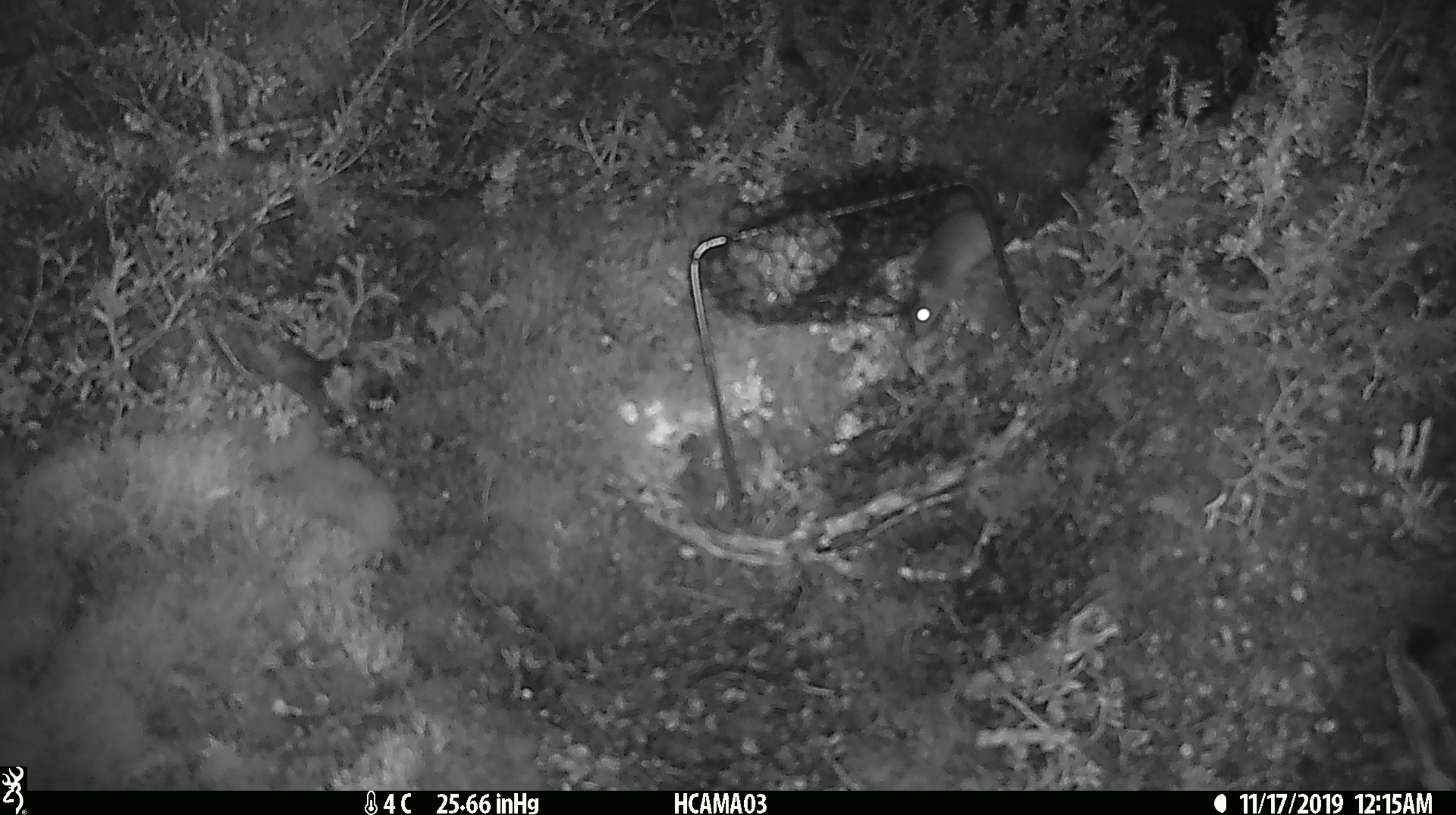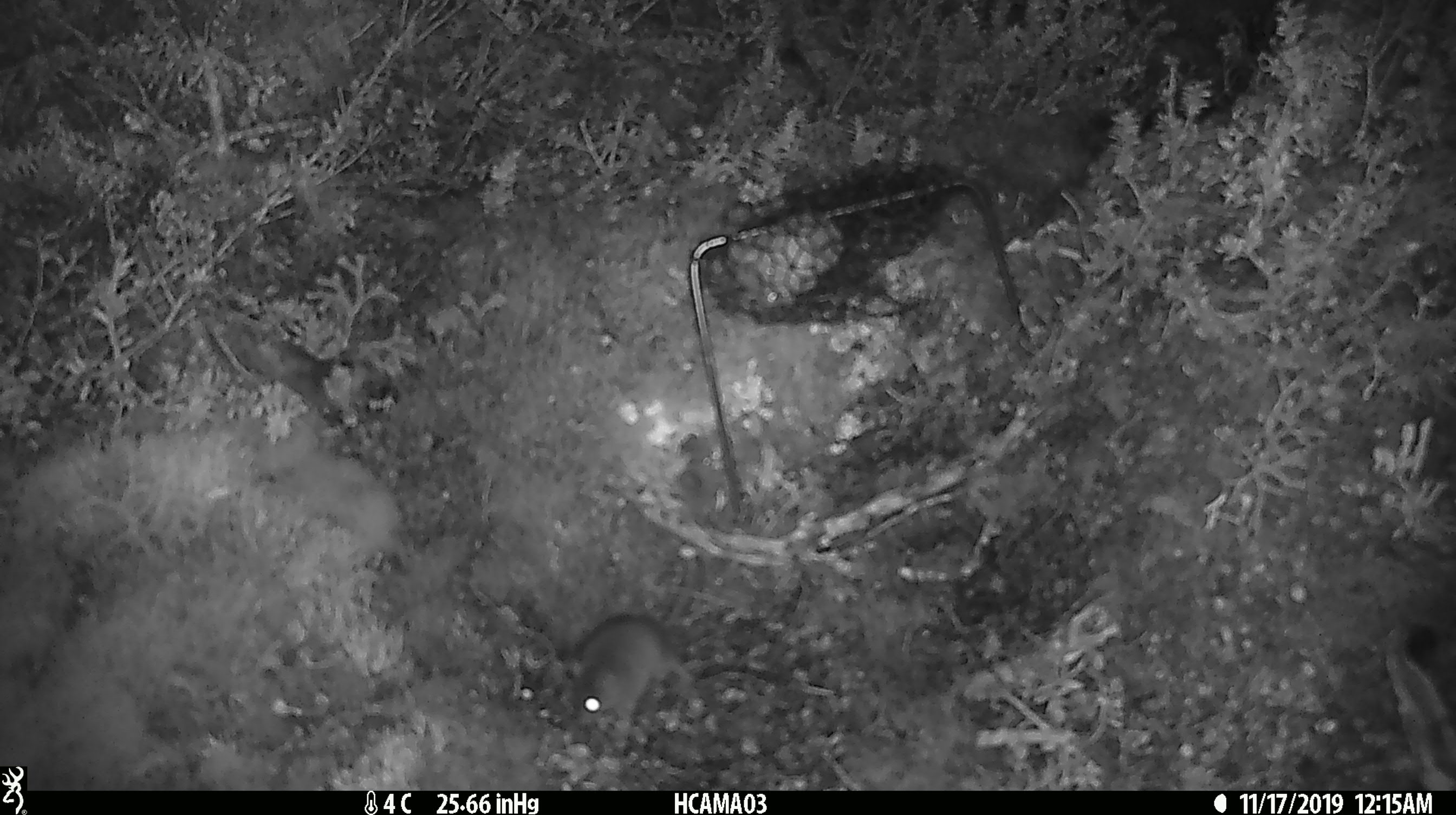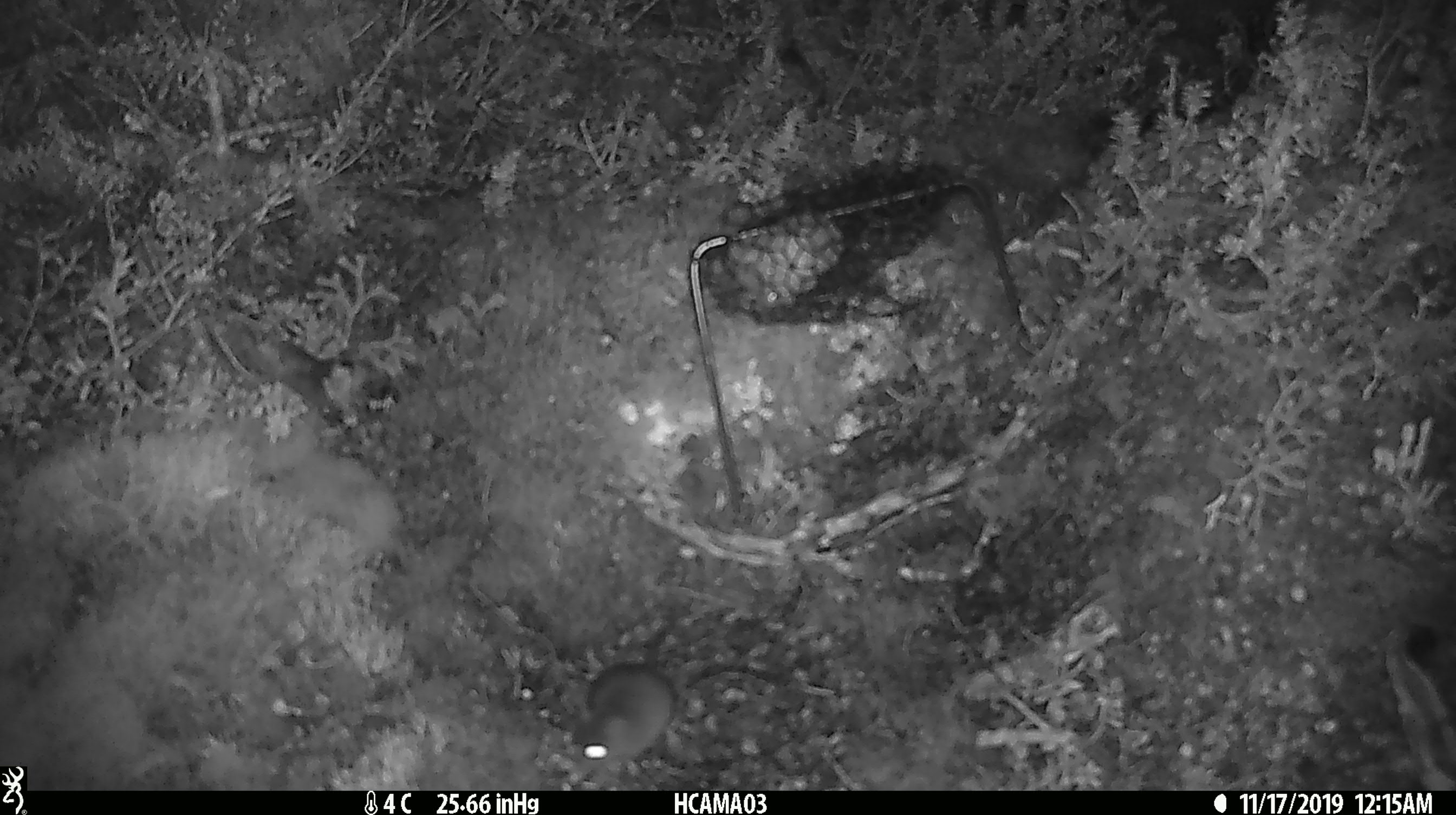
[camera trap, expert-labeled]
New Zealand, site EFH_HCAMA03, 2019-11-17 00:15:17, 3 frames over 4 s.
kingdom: Animalia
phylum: Chordata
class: Mammalia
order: Rodentia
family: Muridae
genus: Mus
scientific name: Mus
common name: mouse